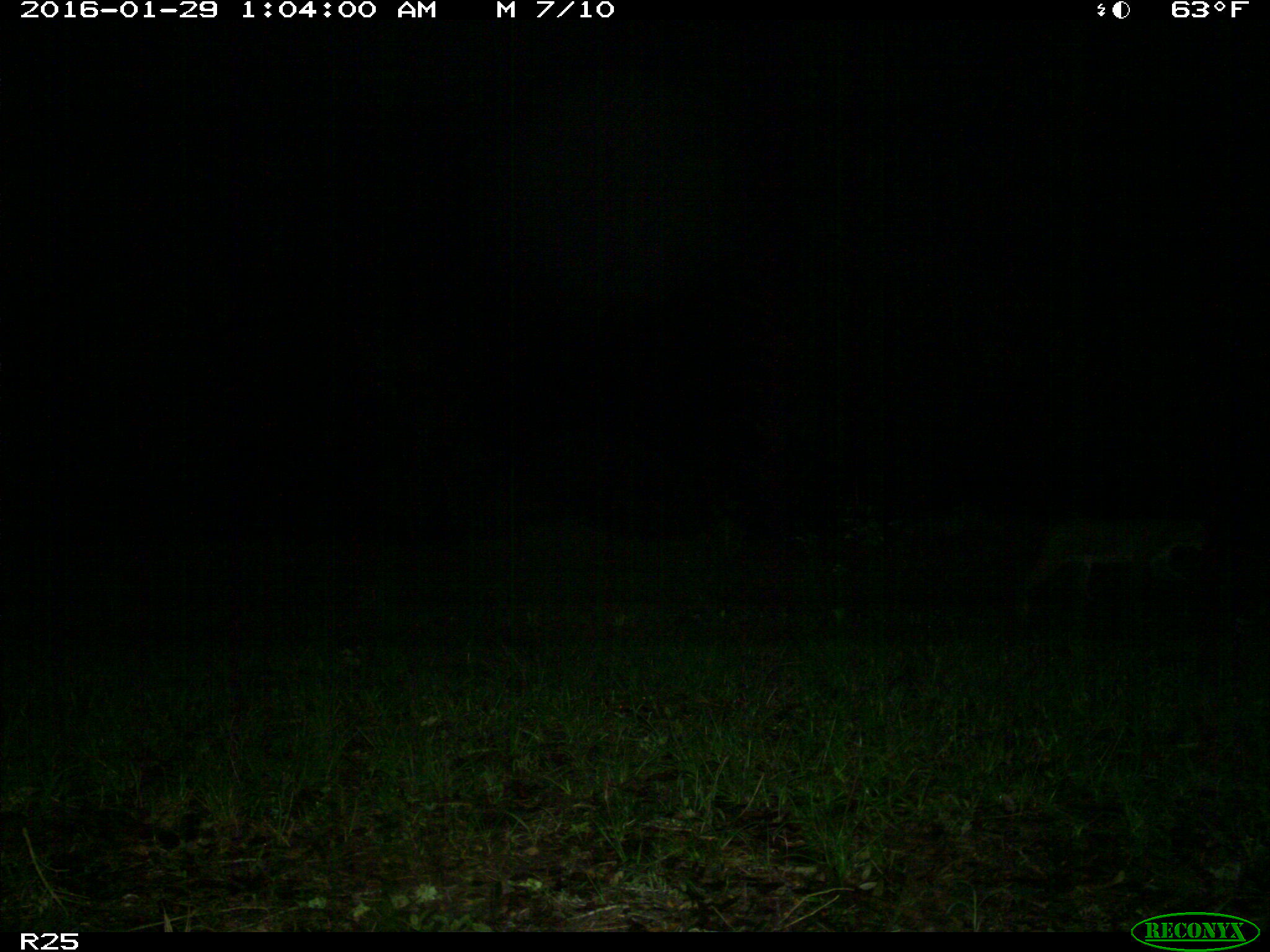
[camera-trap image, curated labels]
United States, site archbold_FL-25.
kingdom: Animalia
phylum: Chordata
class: Mammalia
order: Carnivora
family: Felidae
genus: Lynx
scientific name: Lynx rufus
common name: bobcat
Lynx rufus (bobcat).